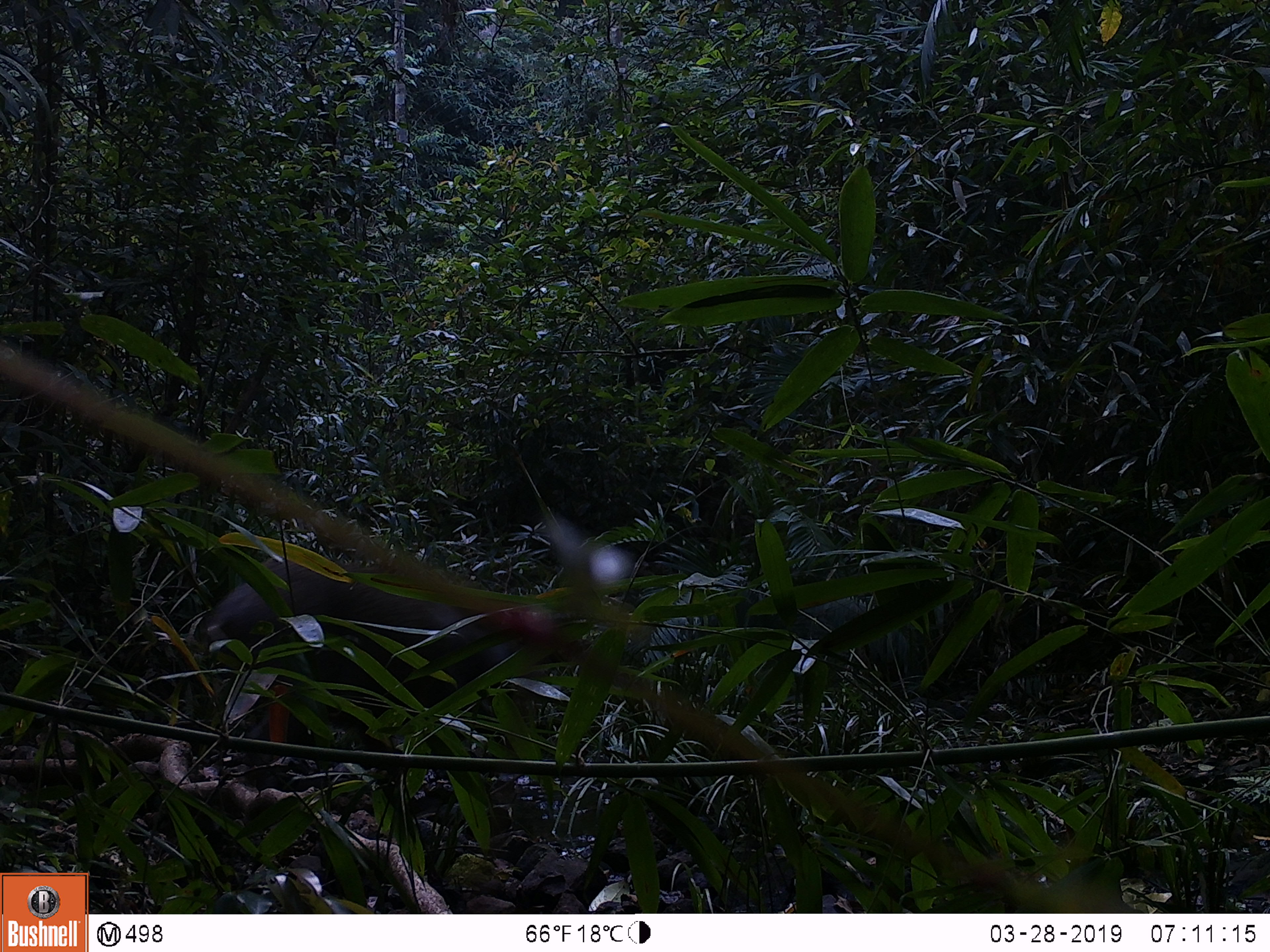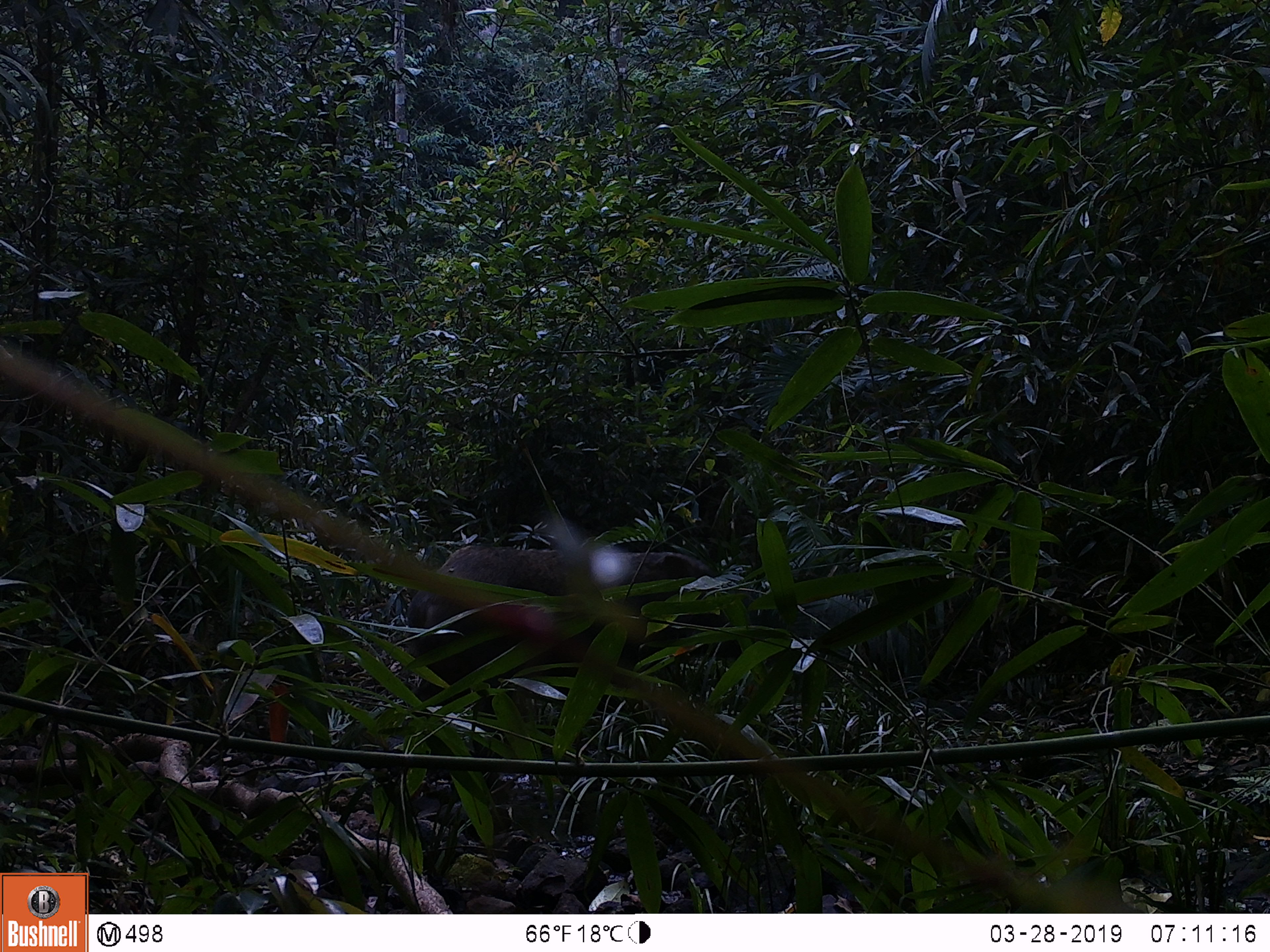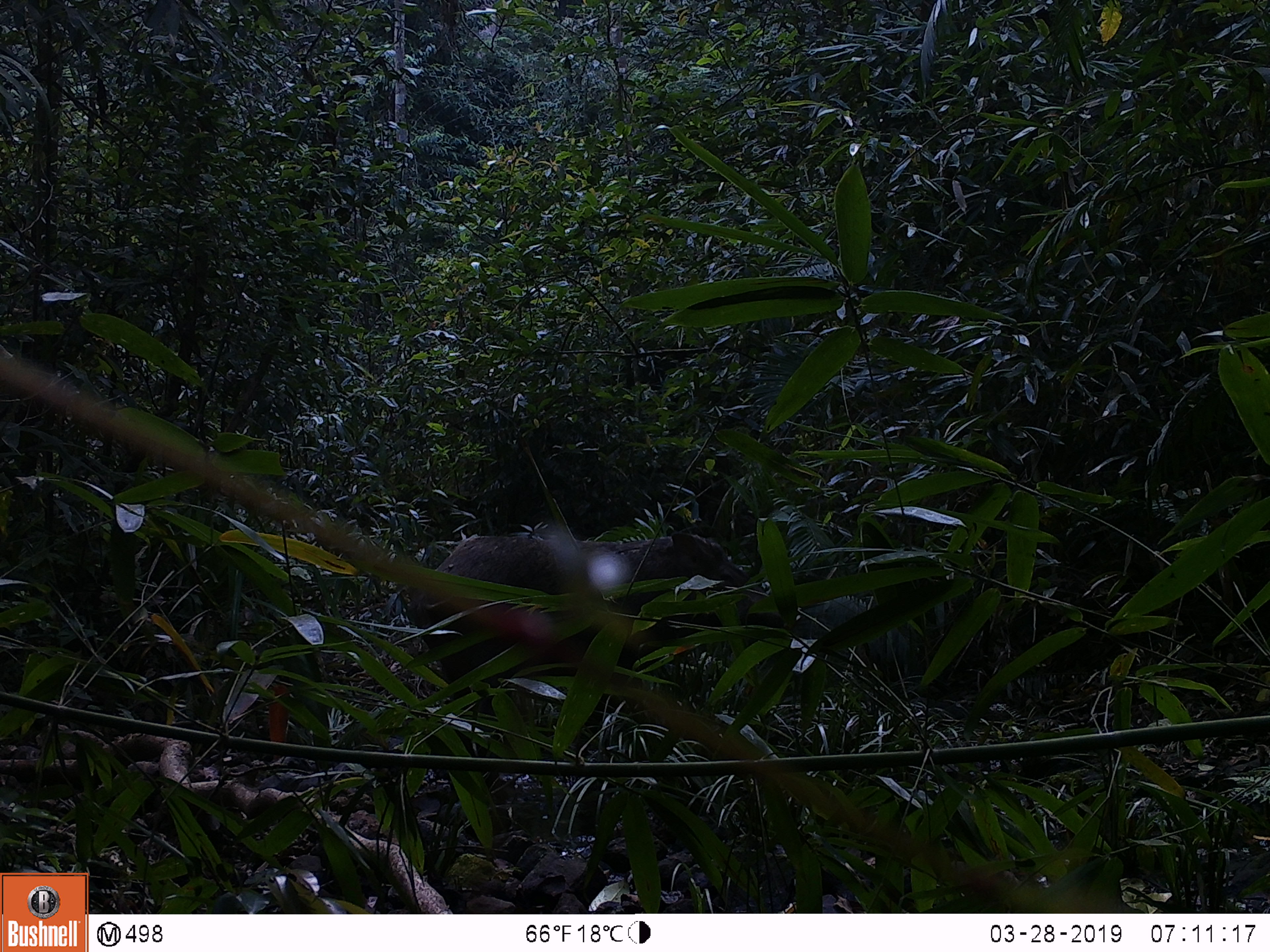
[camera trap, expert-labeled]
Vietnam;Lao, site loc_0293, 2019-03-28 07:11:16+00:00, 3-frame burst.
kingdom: Animalia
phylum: Chordata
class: Mammalia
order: Artiodactyla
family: Suidae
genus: Sus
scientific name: Sus scrofa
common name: eurasian wild pig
Eurasian wild pig (Sus scrofa). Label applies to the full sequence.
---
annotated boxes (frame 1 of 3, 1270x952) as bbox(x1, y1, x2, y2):
eurasian wild pig: bbox(202, 549, 583, 779)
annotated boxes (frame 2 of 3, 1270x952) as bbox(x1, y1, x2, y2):
eurasian wild pig: bbox(411, 543, 738, 757)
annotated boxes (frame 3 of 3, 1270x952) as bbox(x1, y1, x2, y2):
eurasian wild pig: bbox(406, 532, 782, 760)